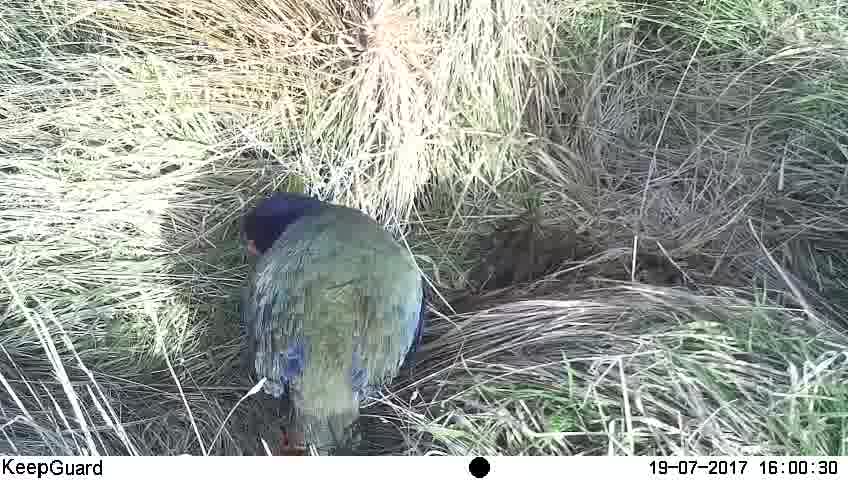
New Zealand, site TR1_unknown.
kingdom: Animalia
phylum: Chordata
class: Aves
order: Gruiformes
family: Rallidae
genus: Porphyrio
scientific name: Porphyrio mantelli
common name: takahe